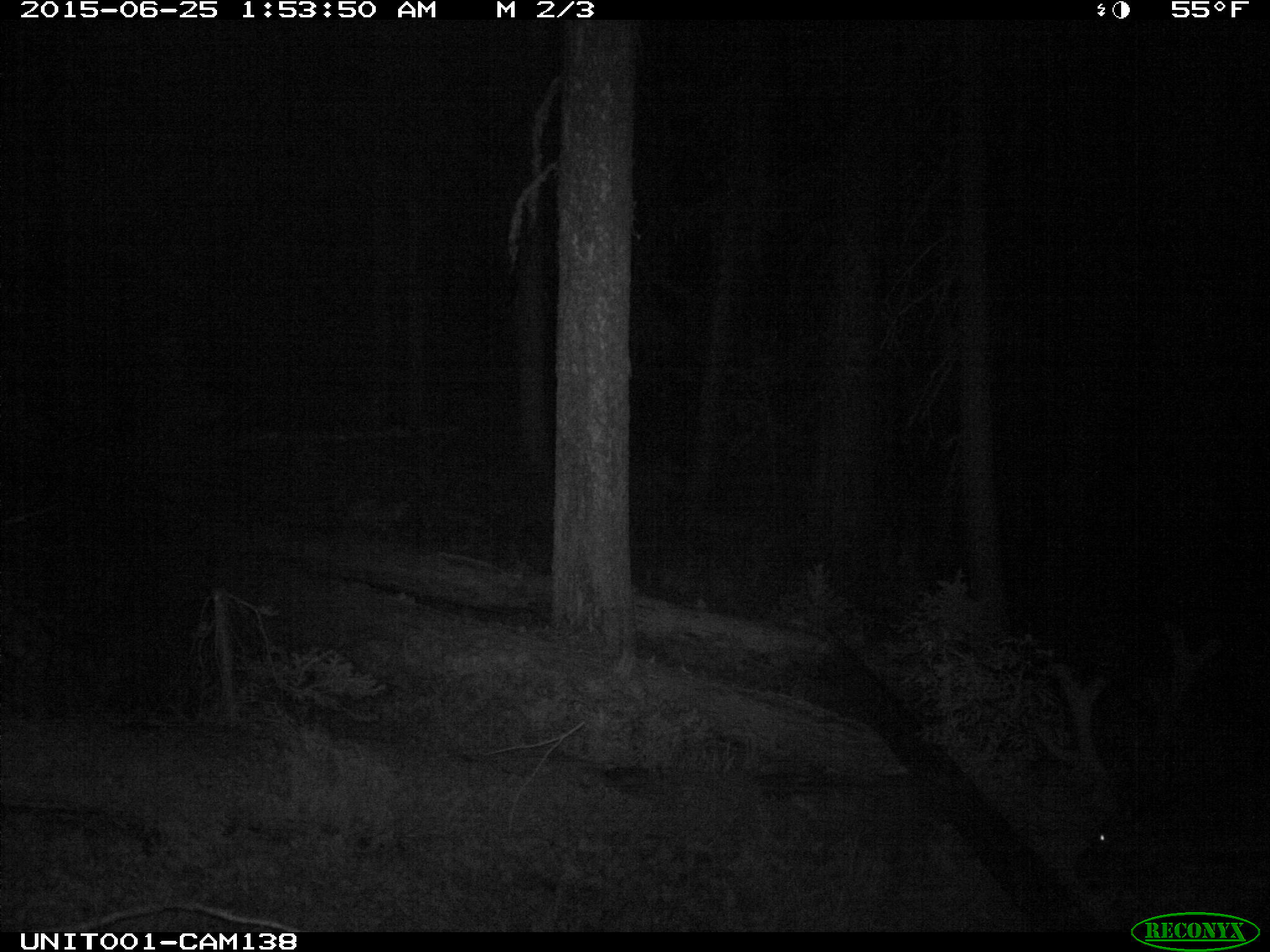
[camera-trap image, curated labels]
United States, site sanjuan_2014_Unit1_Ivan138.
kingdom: Animalia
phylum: Chordata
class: Mammalia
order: Artiodactyla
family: Cervidae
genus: Cervus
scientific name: Cervus elaphus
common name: red deer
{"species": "Cervus elaphus (red deer)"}